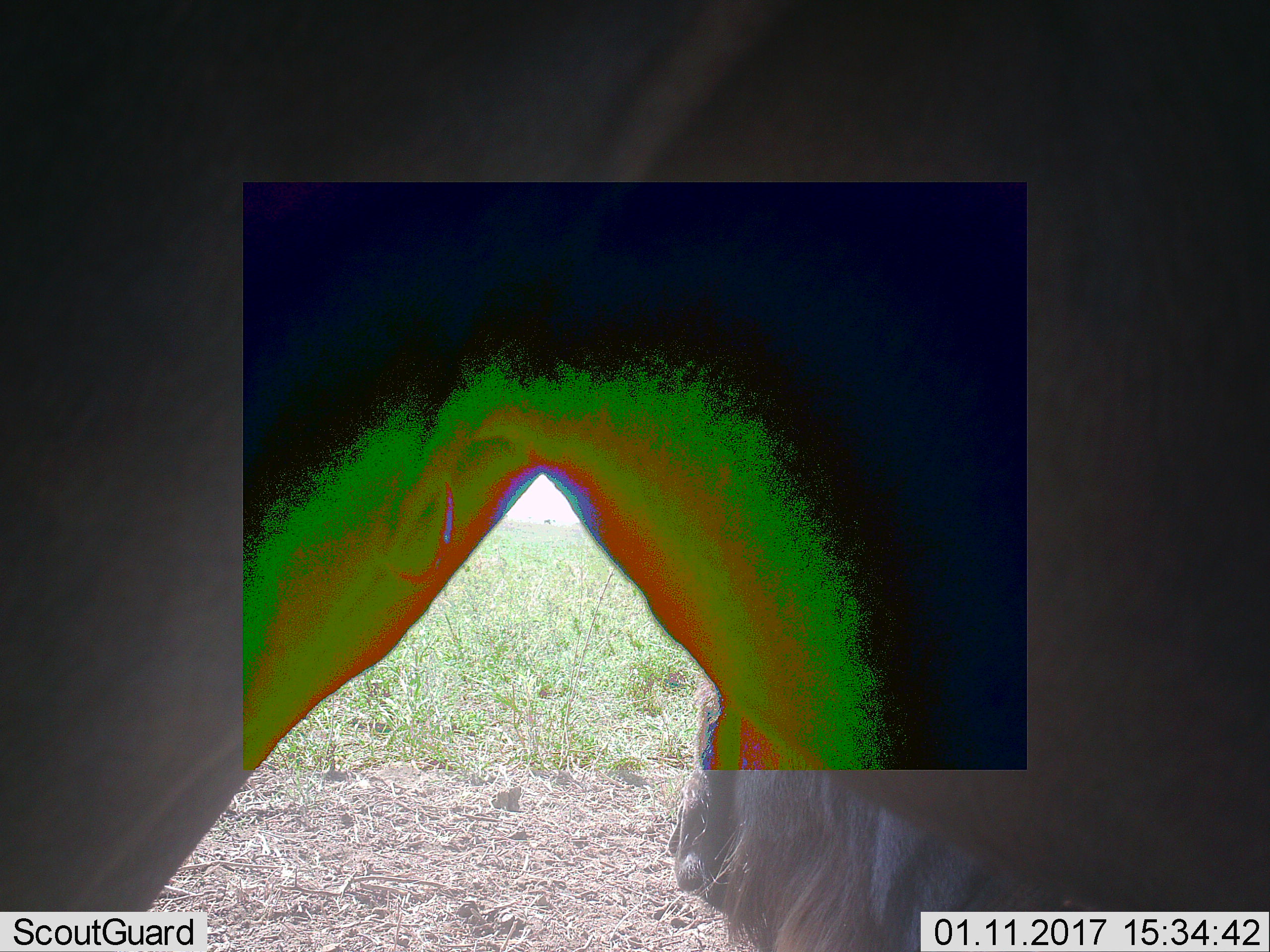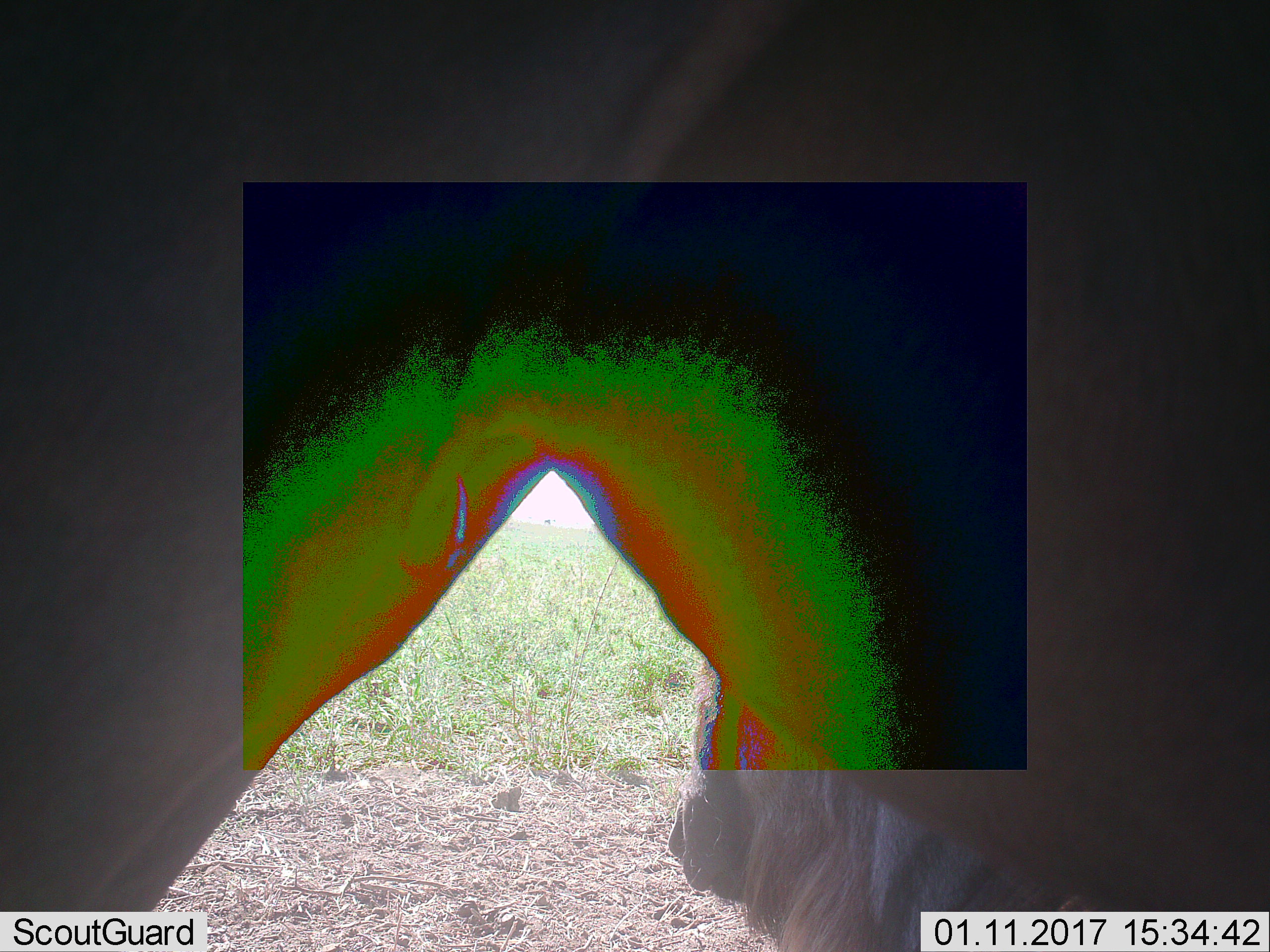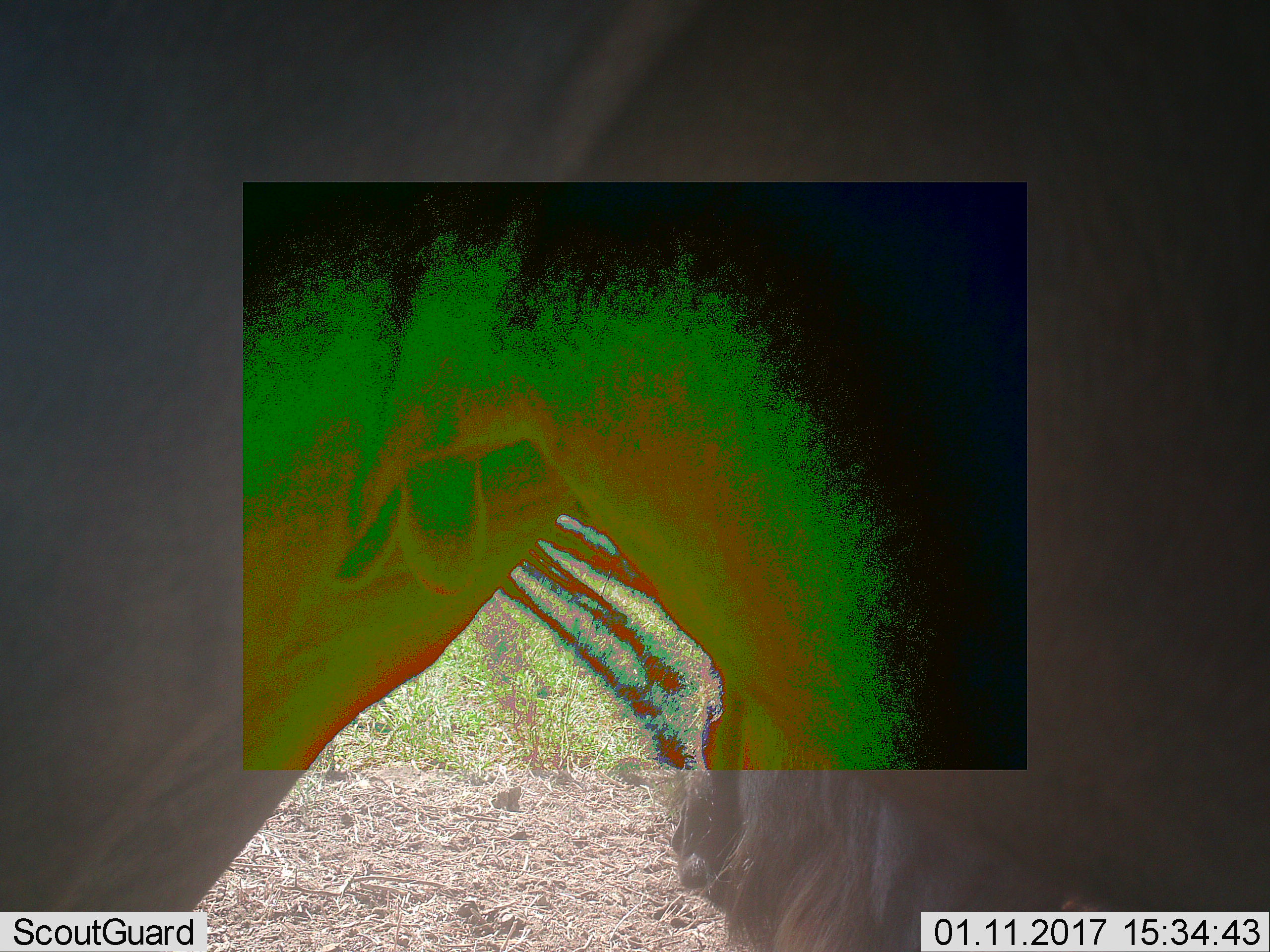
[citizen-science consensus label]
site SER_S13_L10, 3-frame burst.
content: unidentified animal